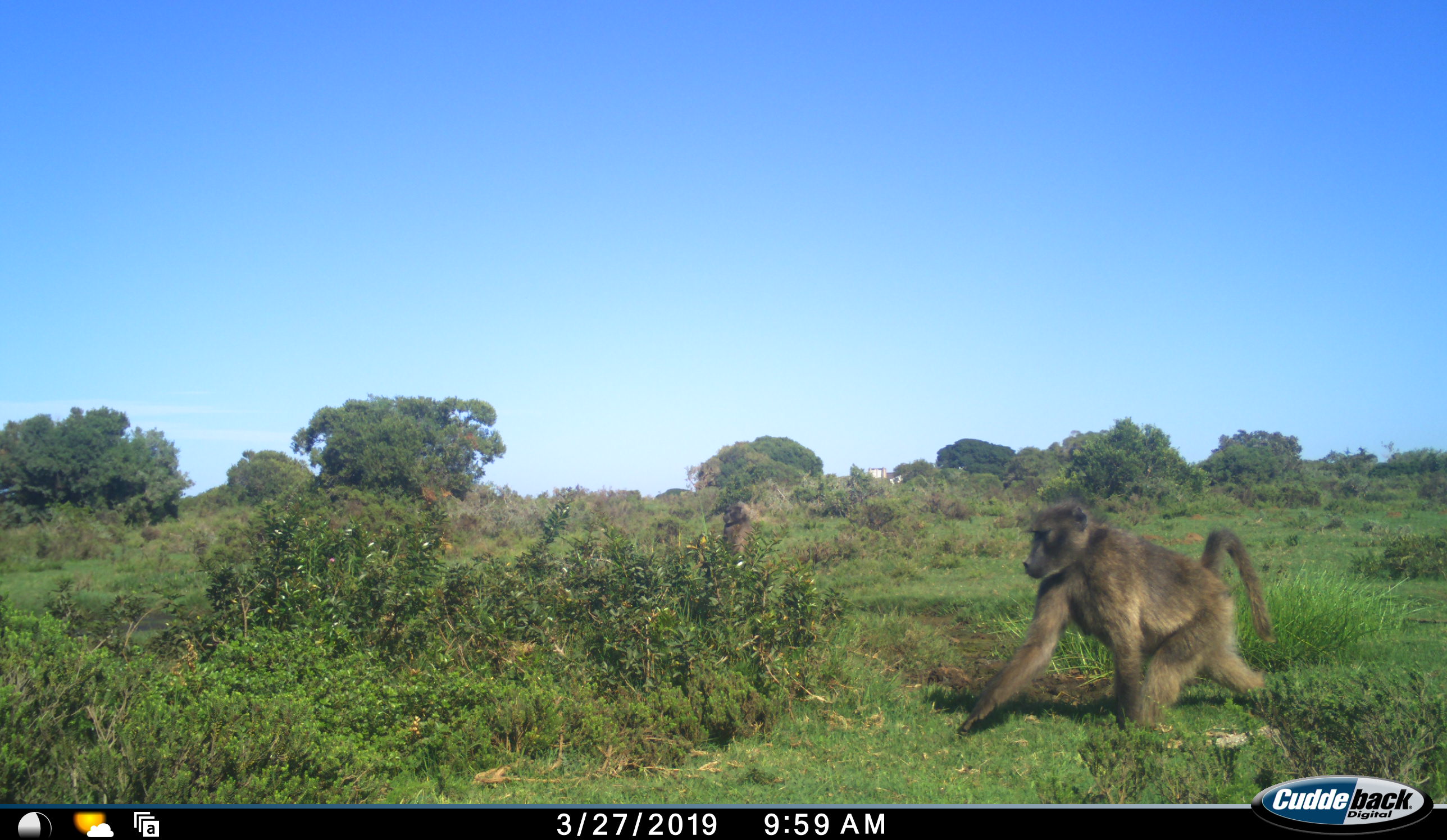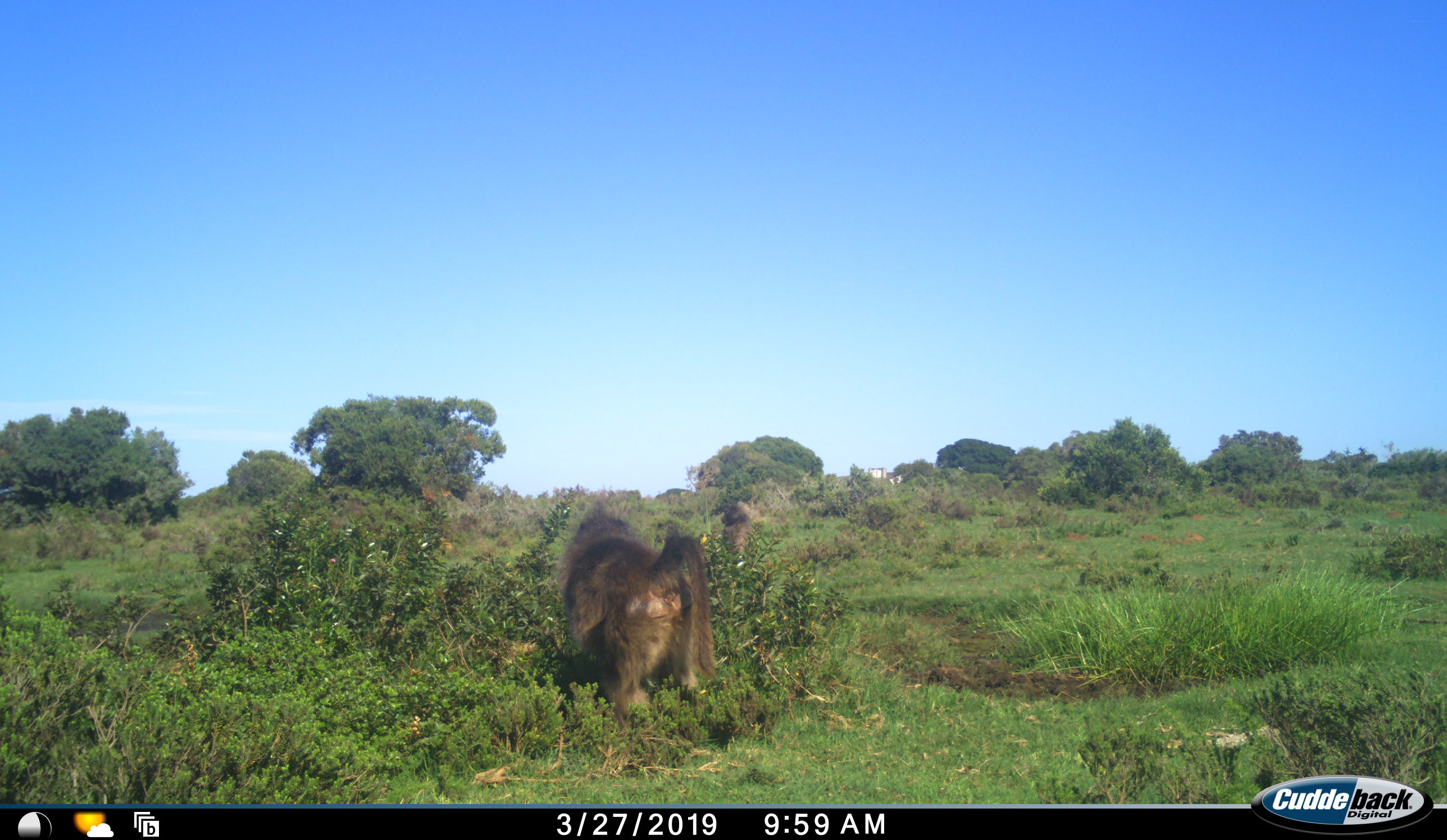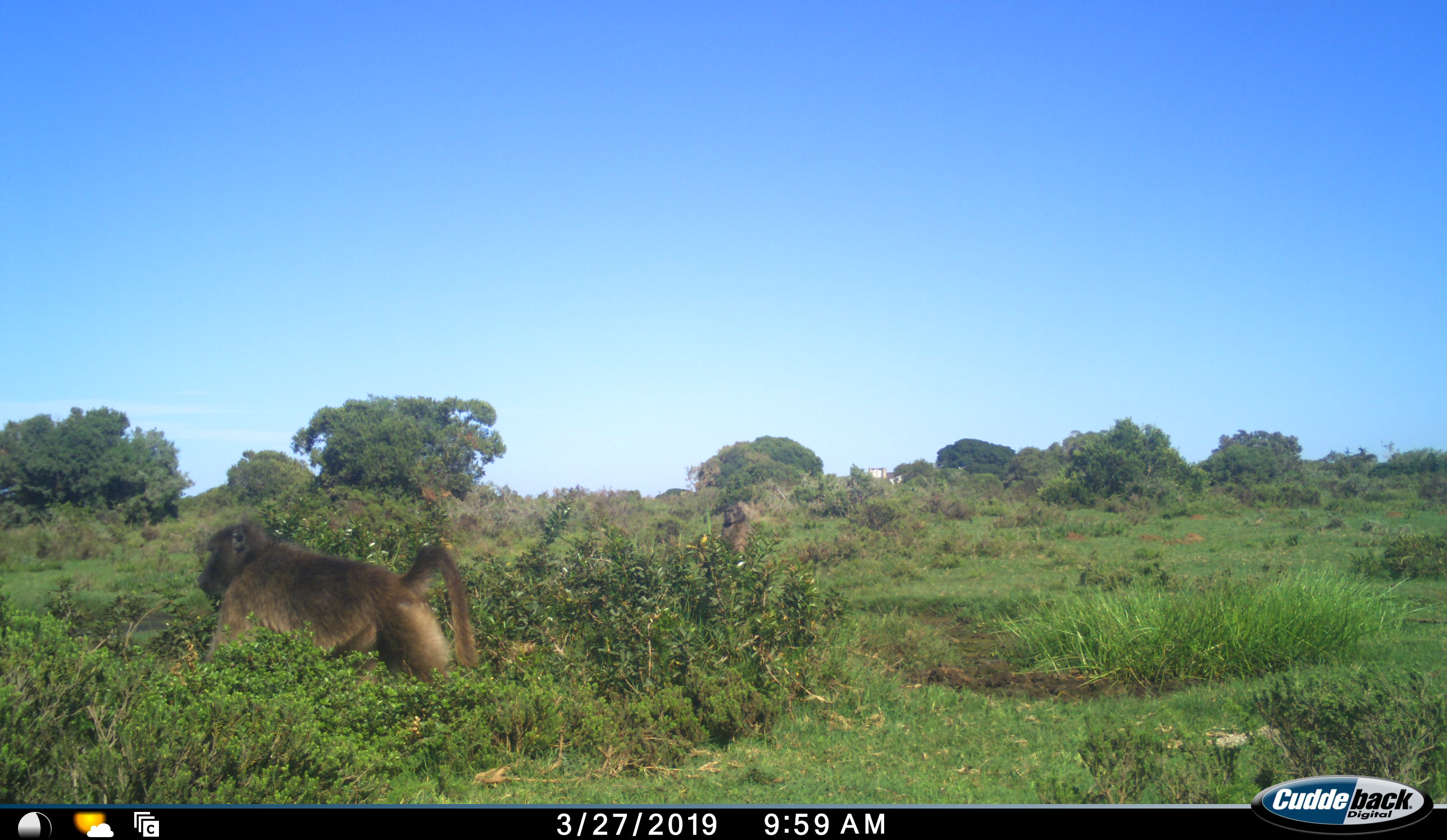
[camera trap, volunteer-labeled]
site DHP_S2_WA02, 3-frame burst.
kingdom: Animalia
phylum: Chordata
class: Mammalia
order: Primates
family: Cercopithecidae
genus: Papio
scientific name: Papio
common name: baboon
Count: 2.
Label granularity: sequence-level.